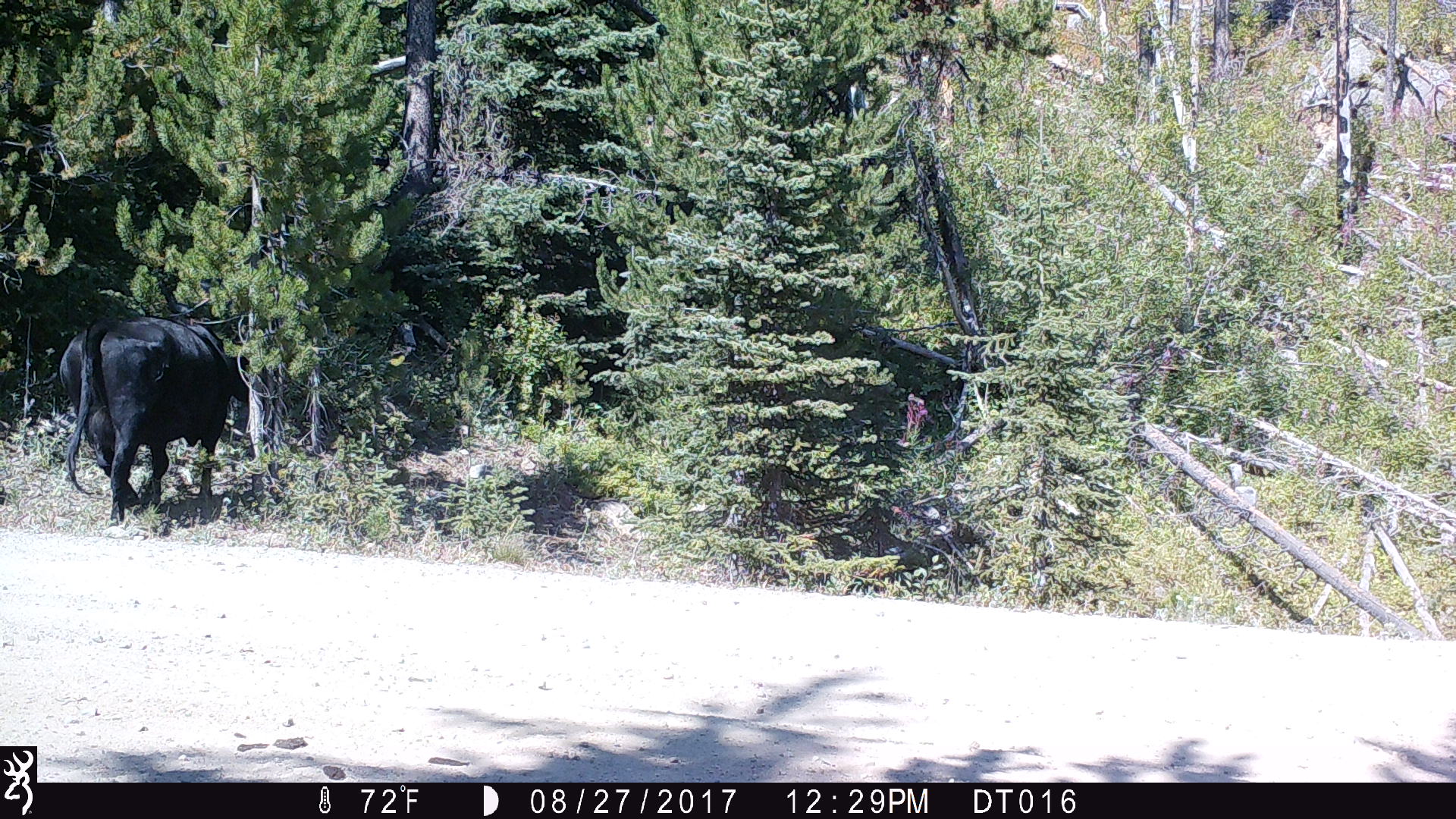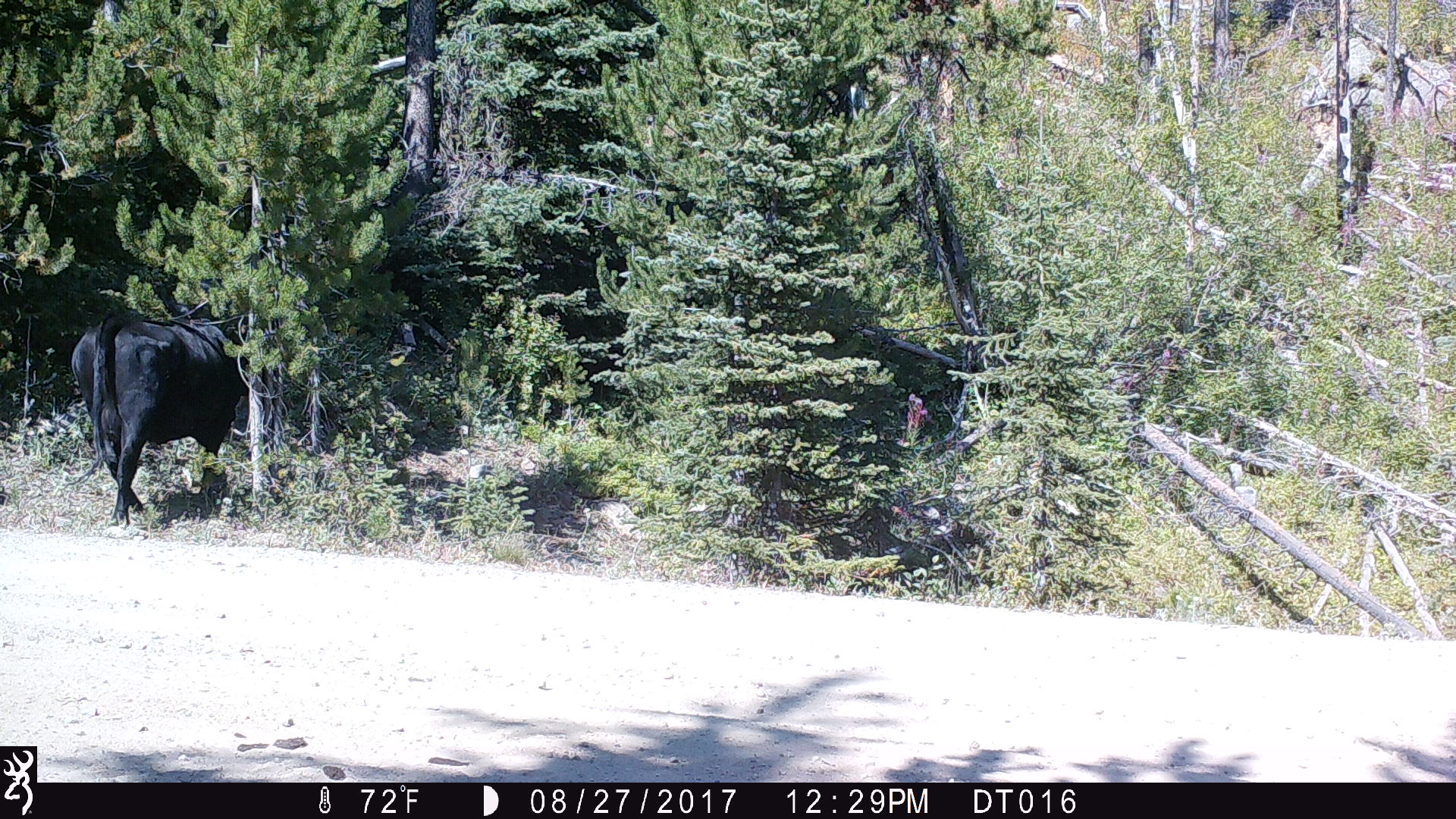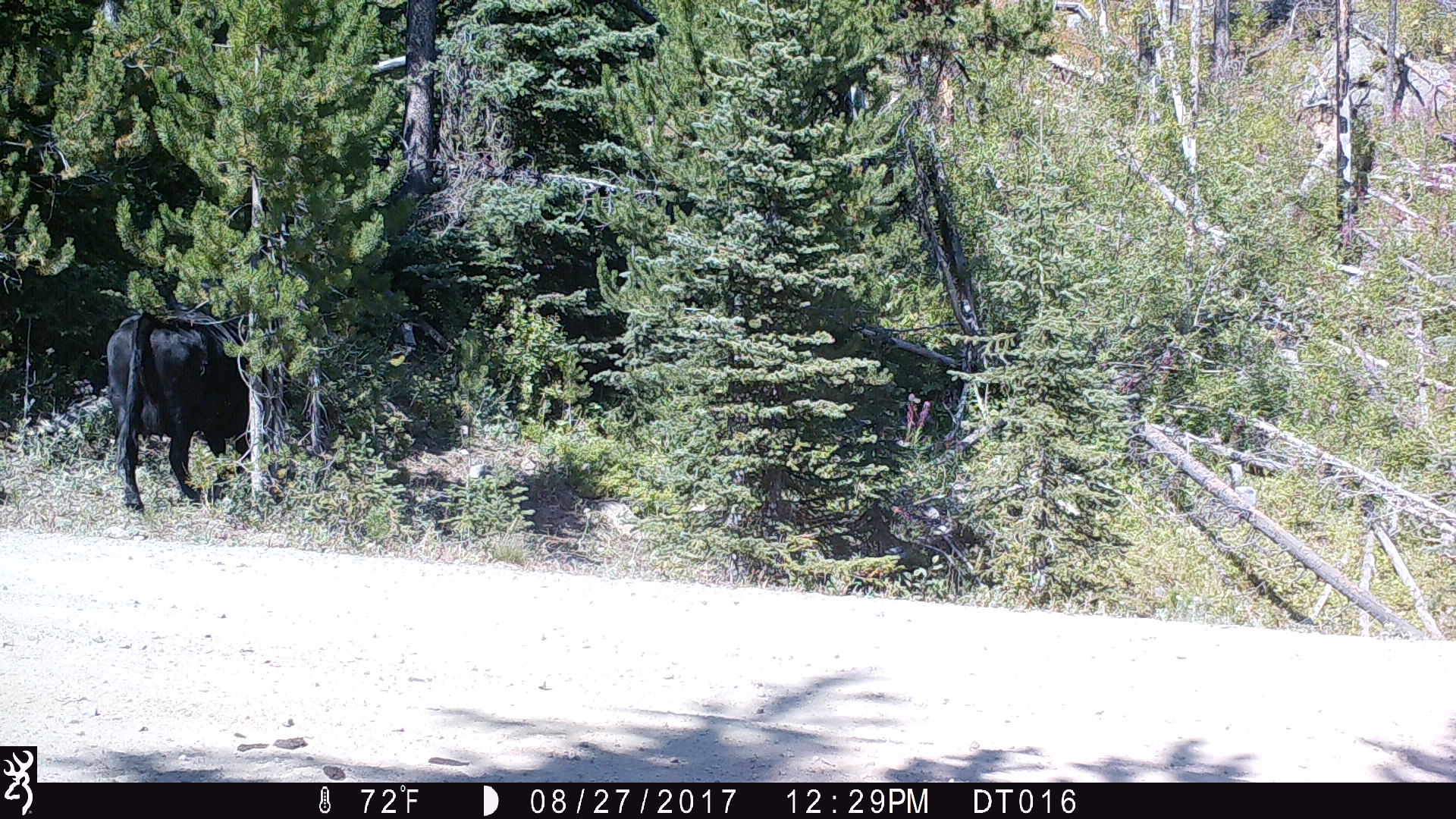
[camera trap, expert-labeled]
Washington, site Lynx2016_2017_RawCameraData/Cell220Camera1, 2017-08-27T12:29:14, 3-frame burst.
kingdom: Animalia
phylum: Chordata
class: Mammalia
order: Artiodactyla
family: Bovidae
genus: Bos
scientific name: Bos taurus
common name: domestic cattle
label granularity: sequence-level